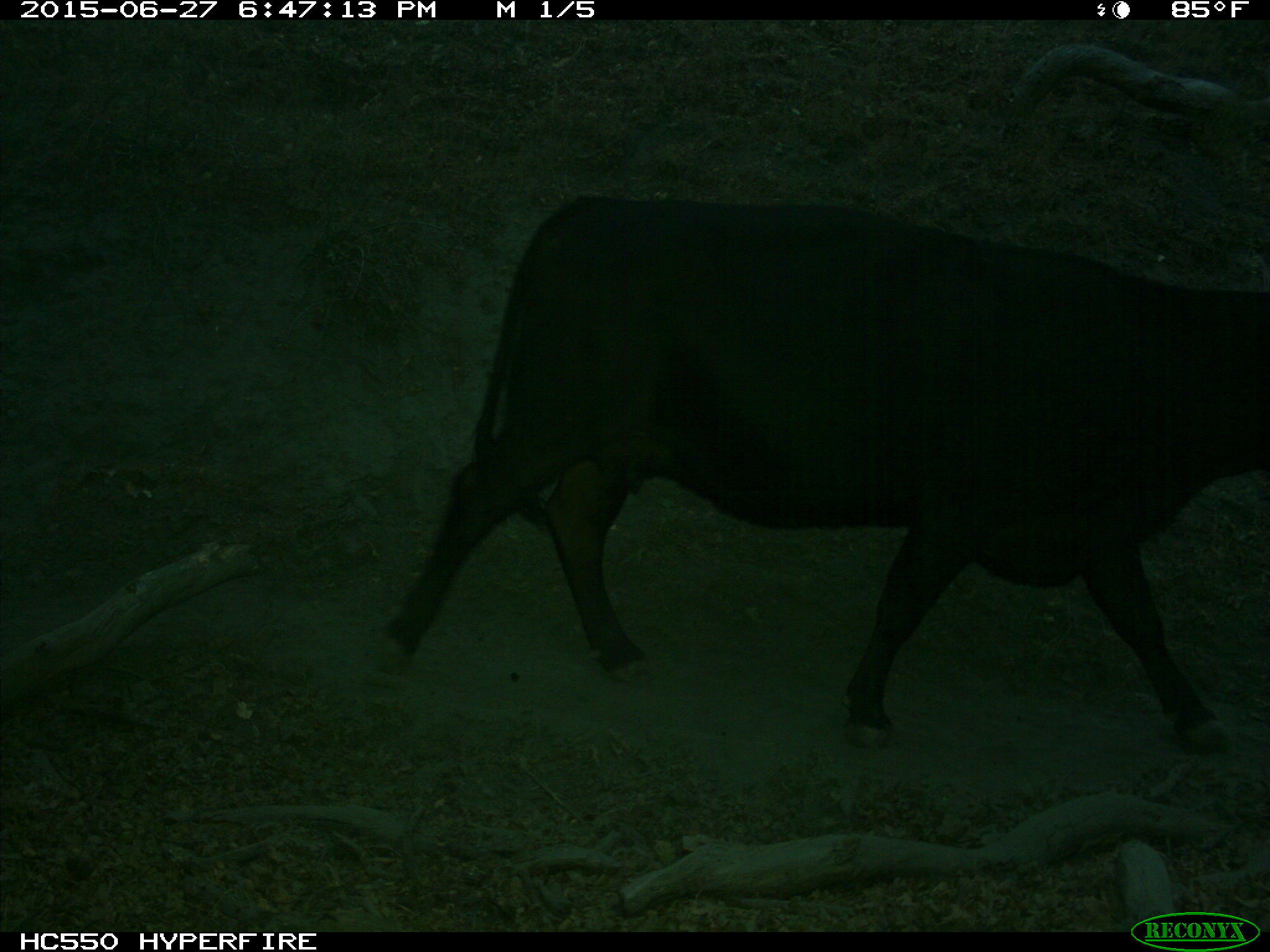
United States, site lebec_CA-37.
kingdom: Animalia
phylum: Chordata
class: Mammalia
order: Artiodactyla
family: Bovidae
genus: Bos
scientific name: Bos taurus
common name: domestic cow